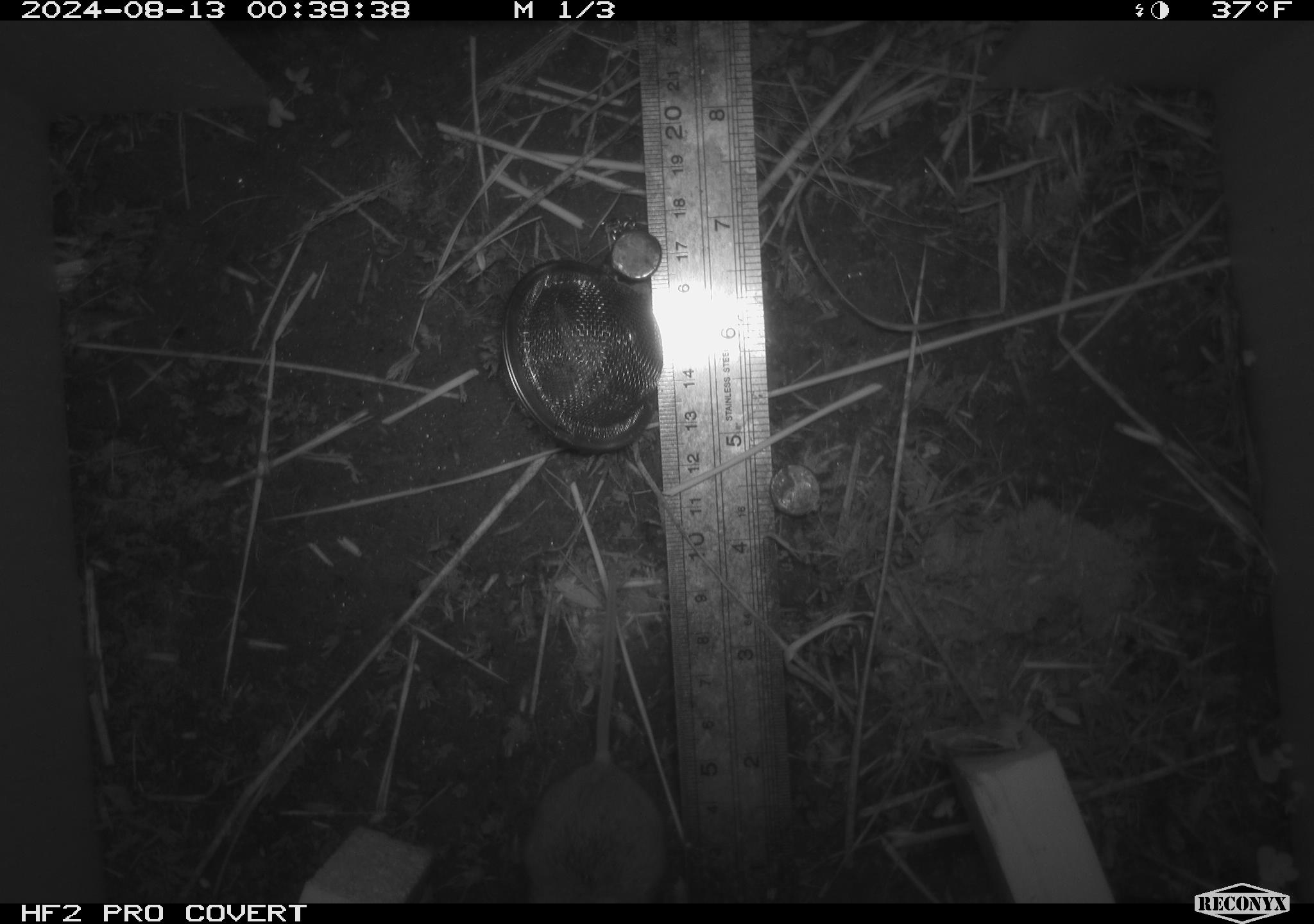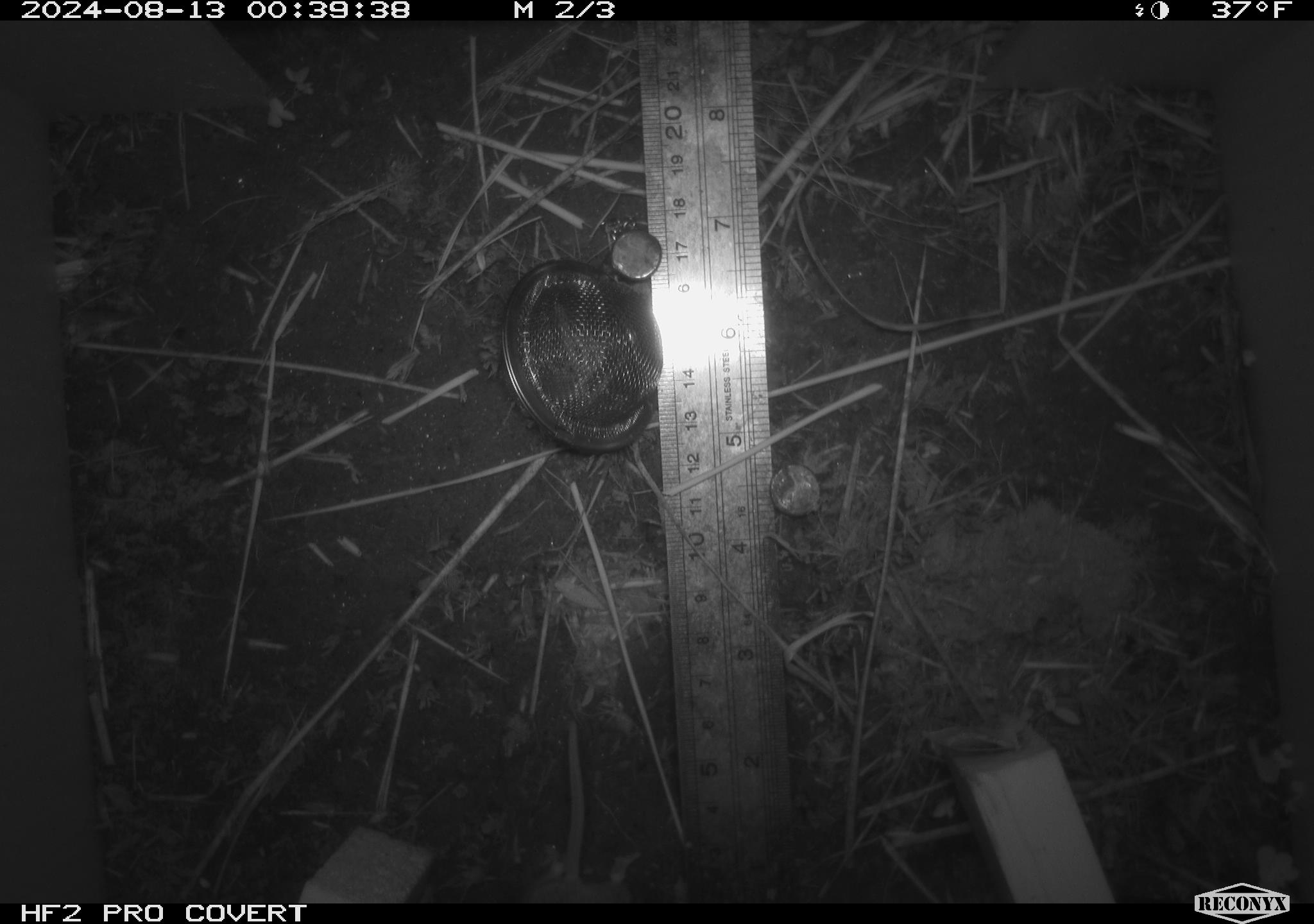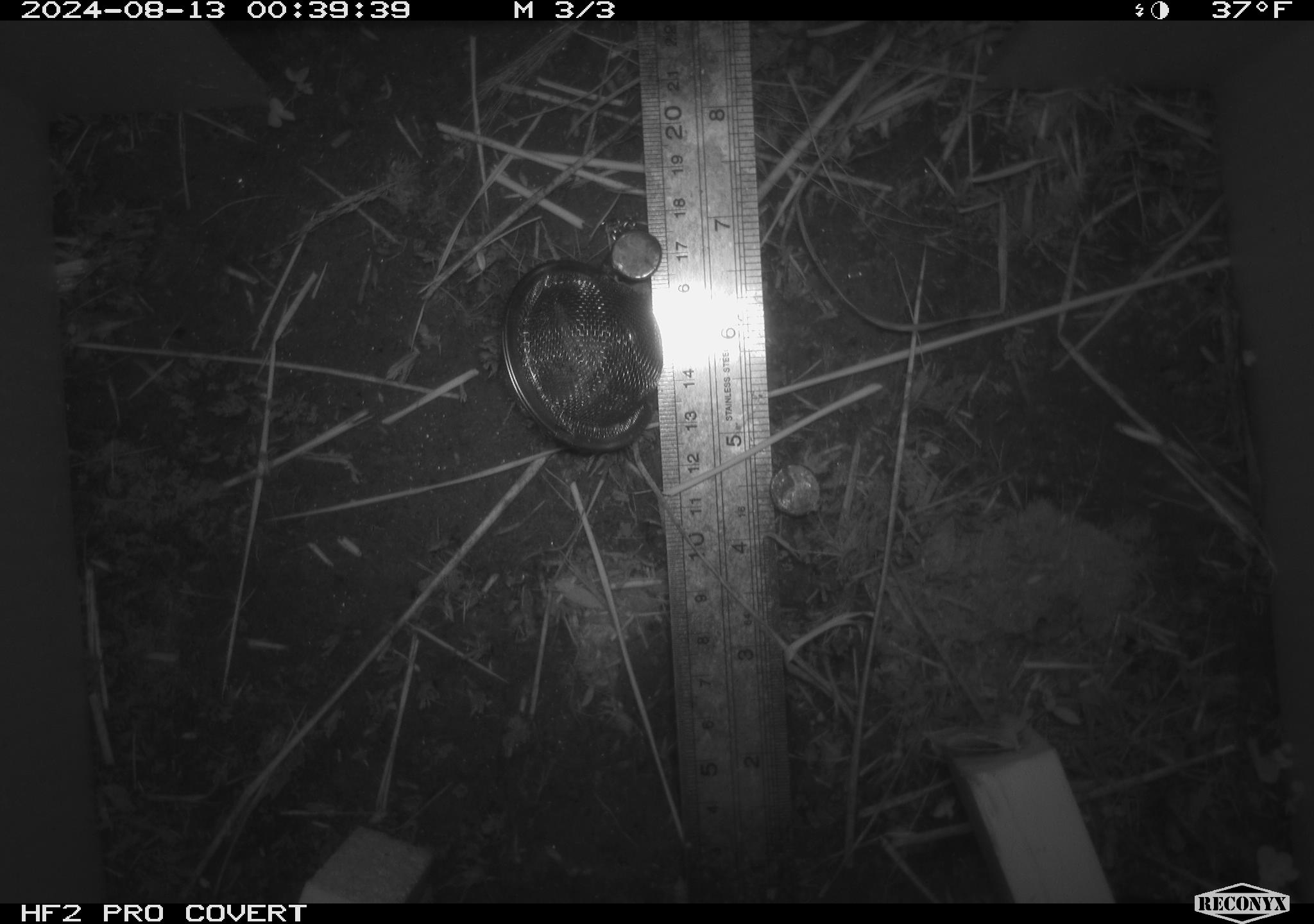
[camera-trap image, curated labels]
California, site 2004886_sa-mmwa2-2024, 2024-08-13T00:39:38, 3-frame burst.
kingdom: Animalia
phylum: Chordata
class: Mammalia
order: Rodentia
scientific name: Rodentia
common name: mouse species